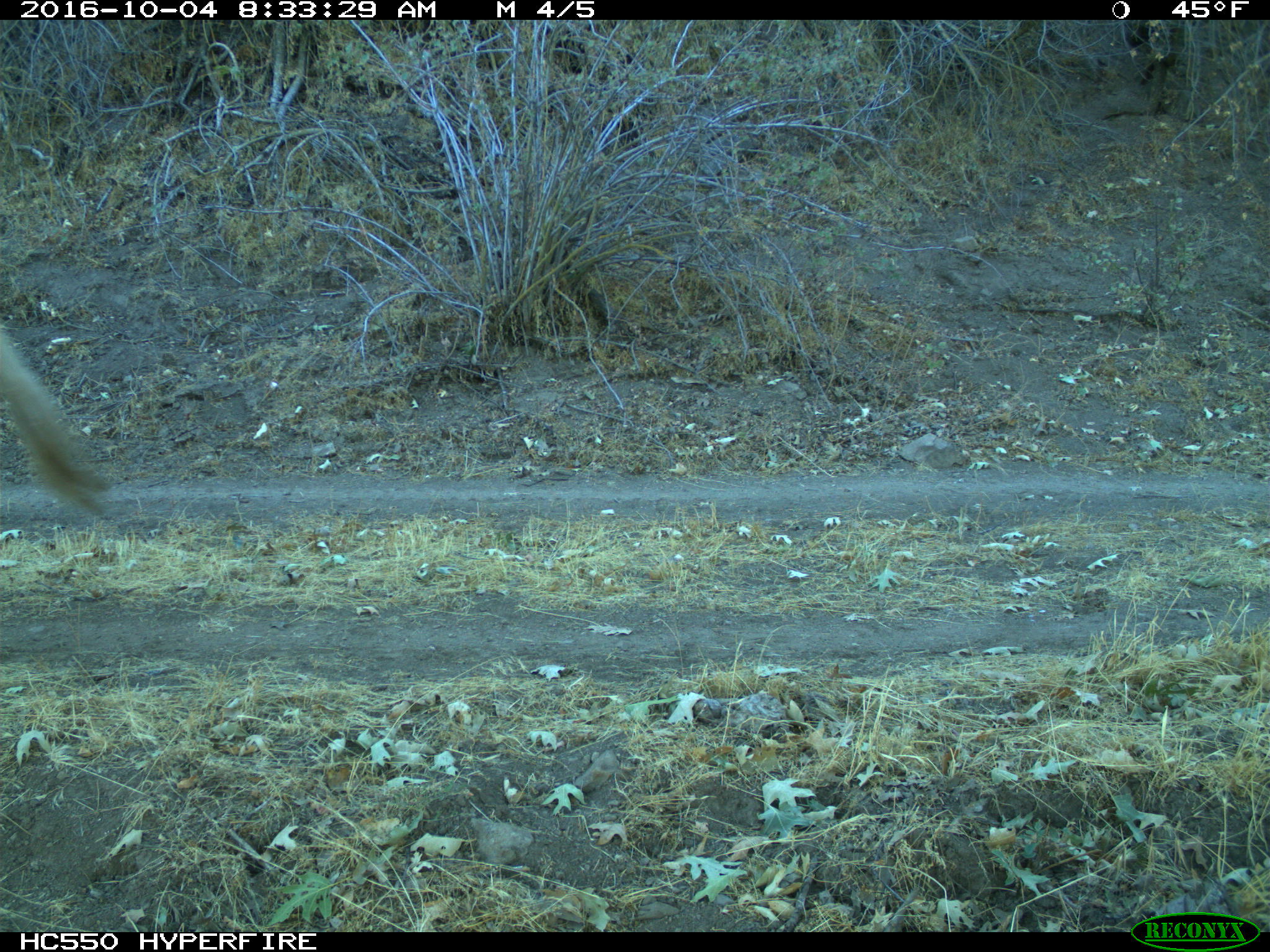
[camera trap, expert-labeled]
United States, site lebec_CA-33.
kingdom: Animalia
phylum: Chordata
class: Mammalia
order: Artiodactyla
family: Bovidae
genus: Bos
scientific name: Bos taurus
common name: domestic cow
Bos taurus (domestic cow).